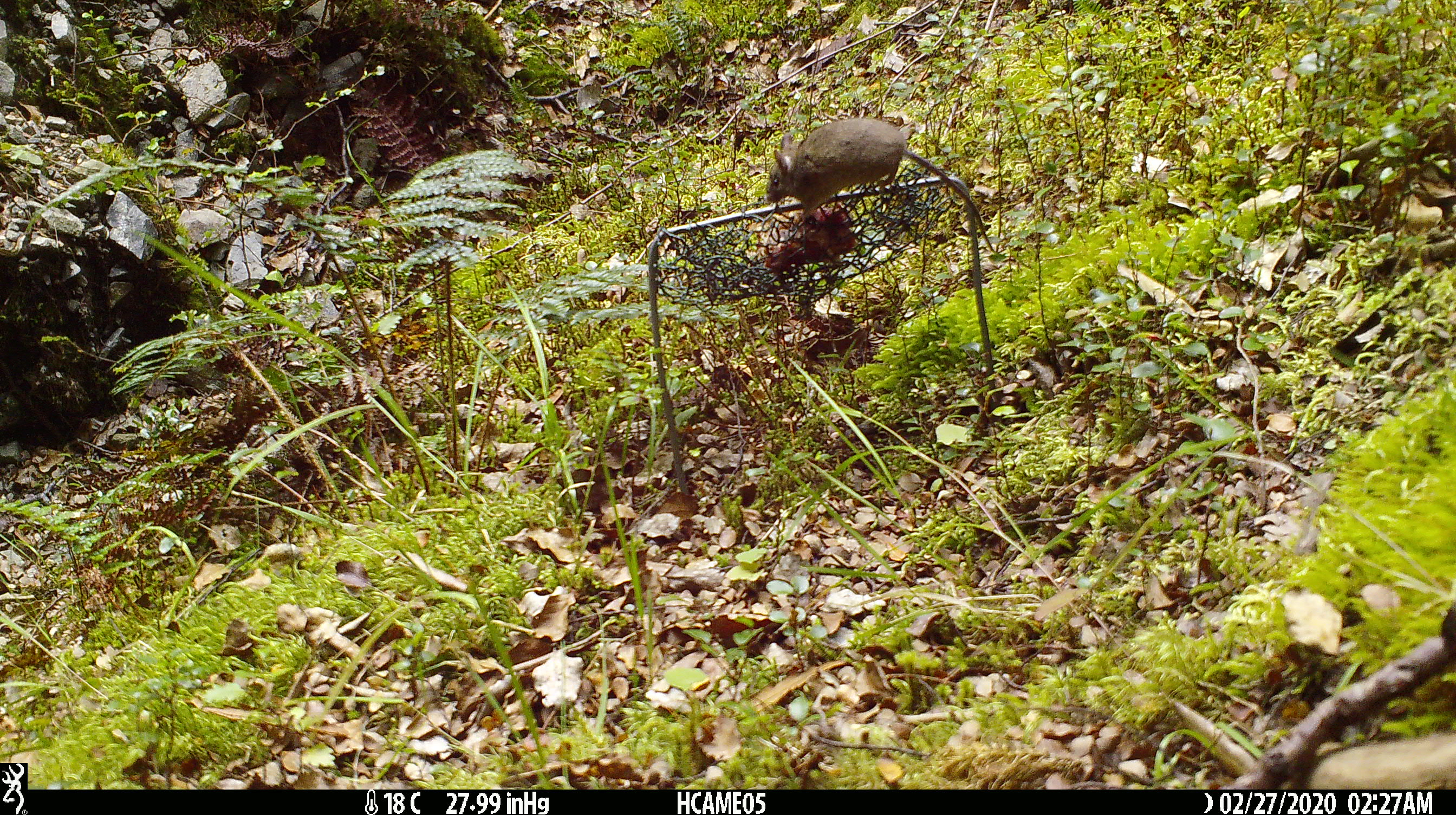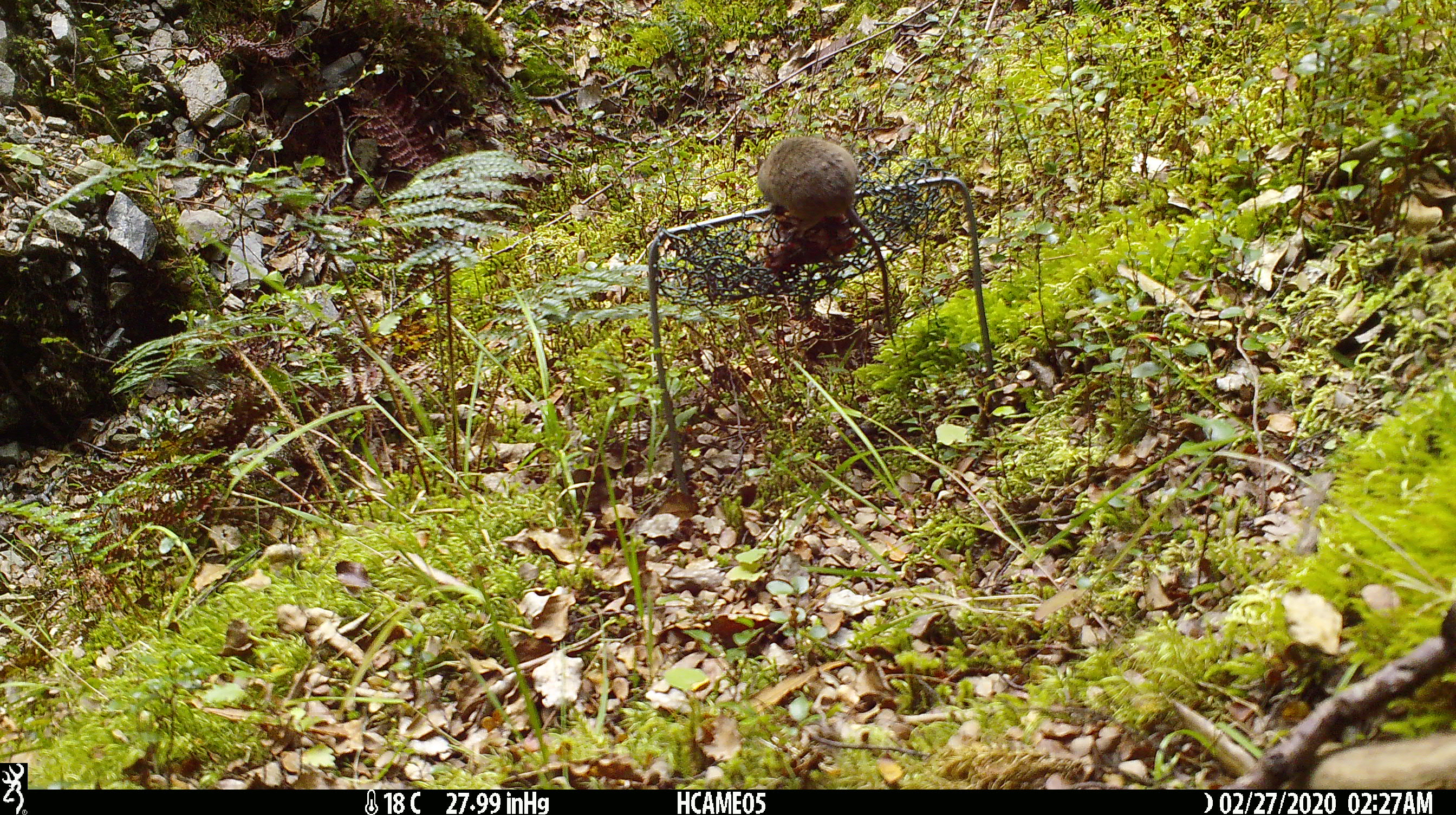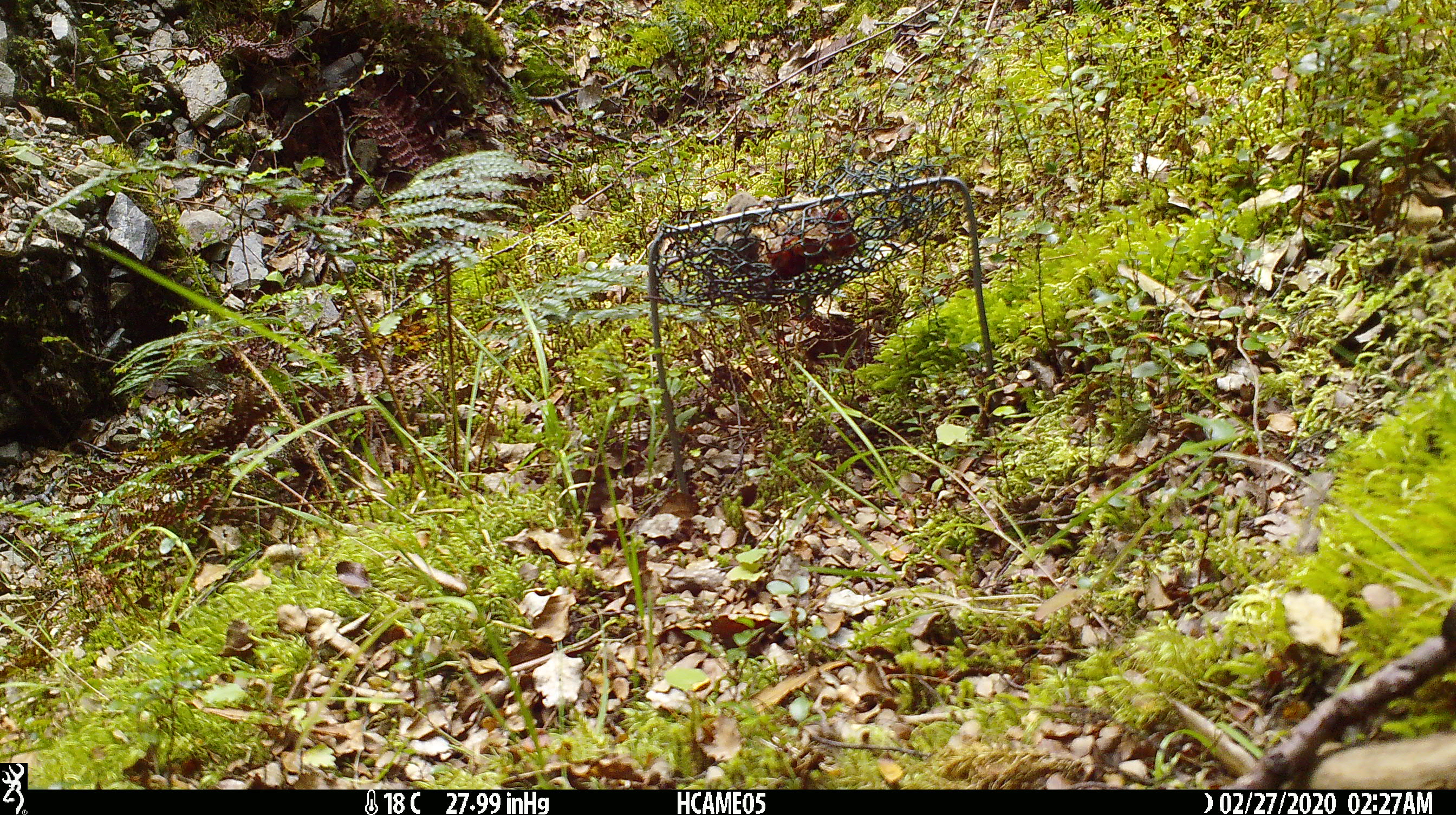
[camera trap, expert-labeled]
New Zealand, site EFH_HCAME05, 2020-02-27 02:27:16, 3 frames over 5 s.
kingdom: Animalia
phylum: Chordata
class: Mammalia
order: Rodentia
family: Muridae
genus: Mus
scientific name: Mus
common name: mouse